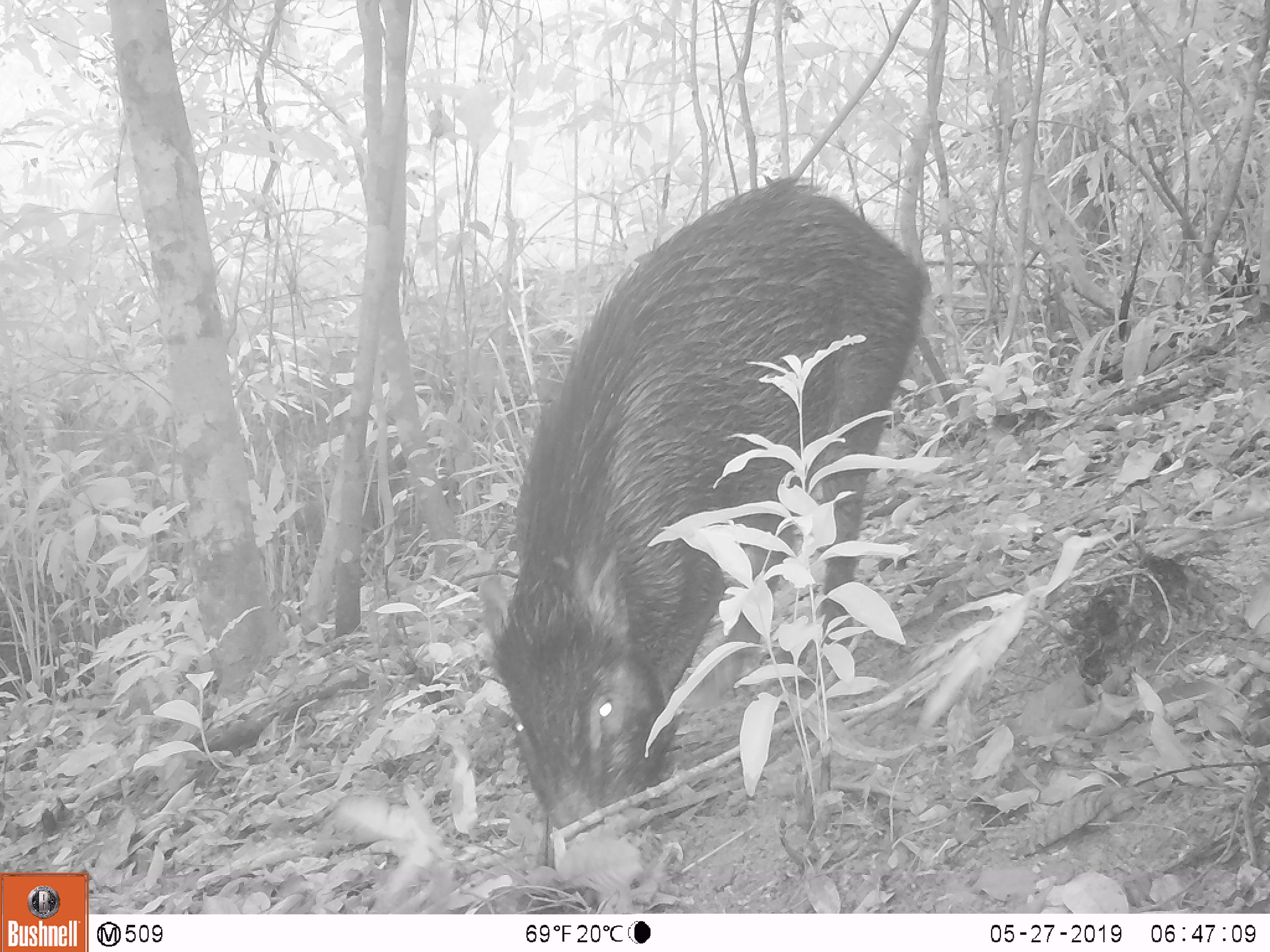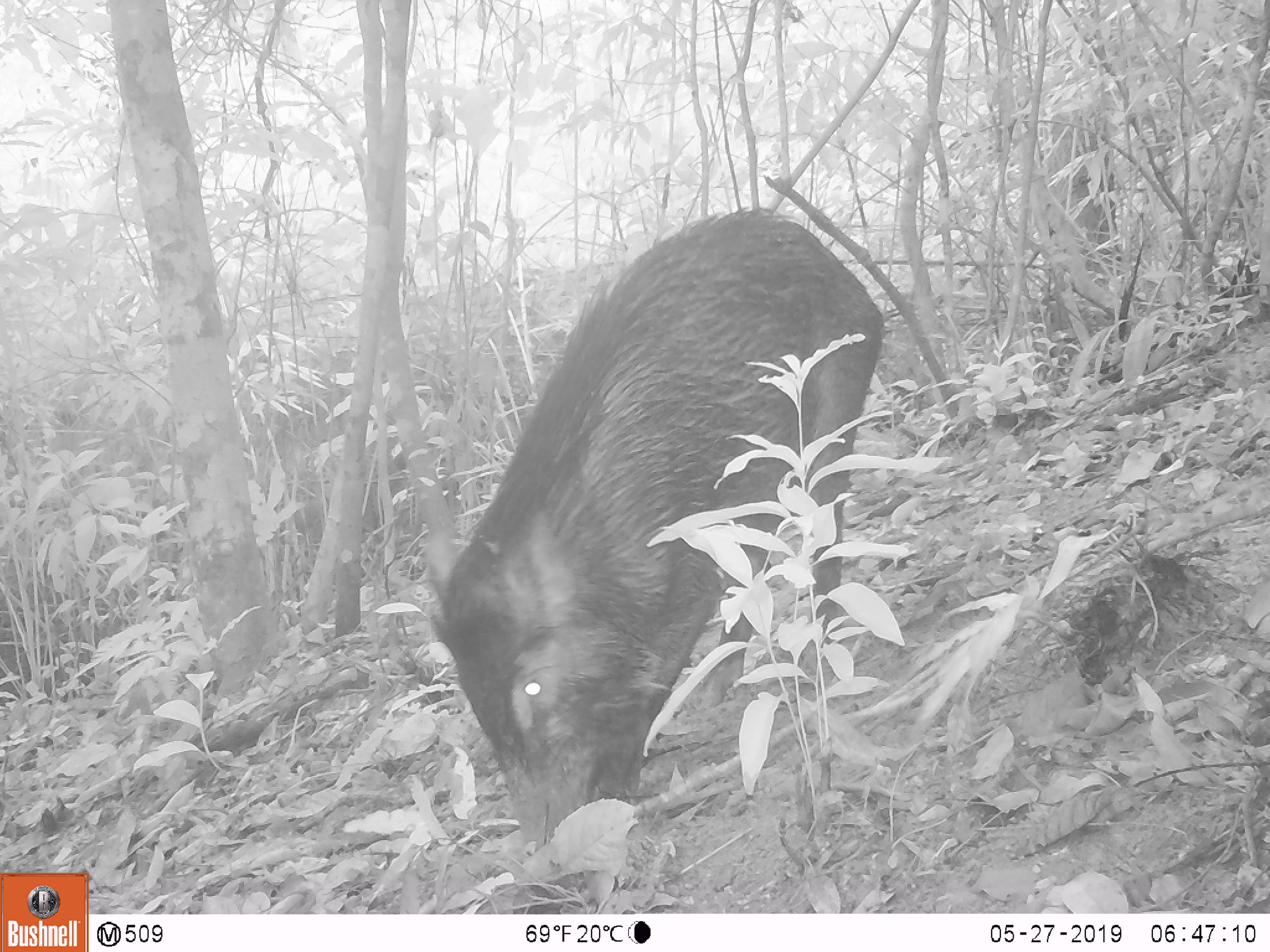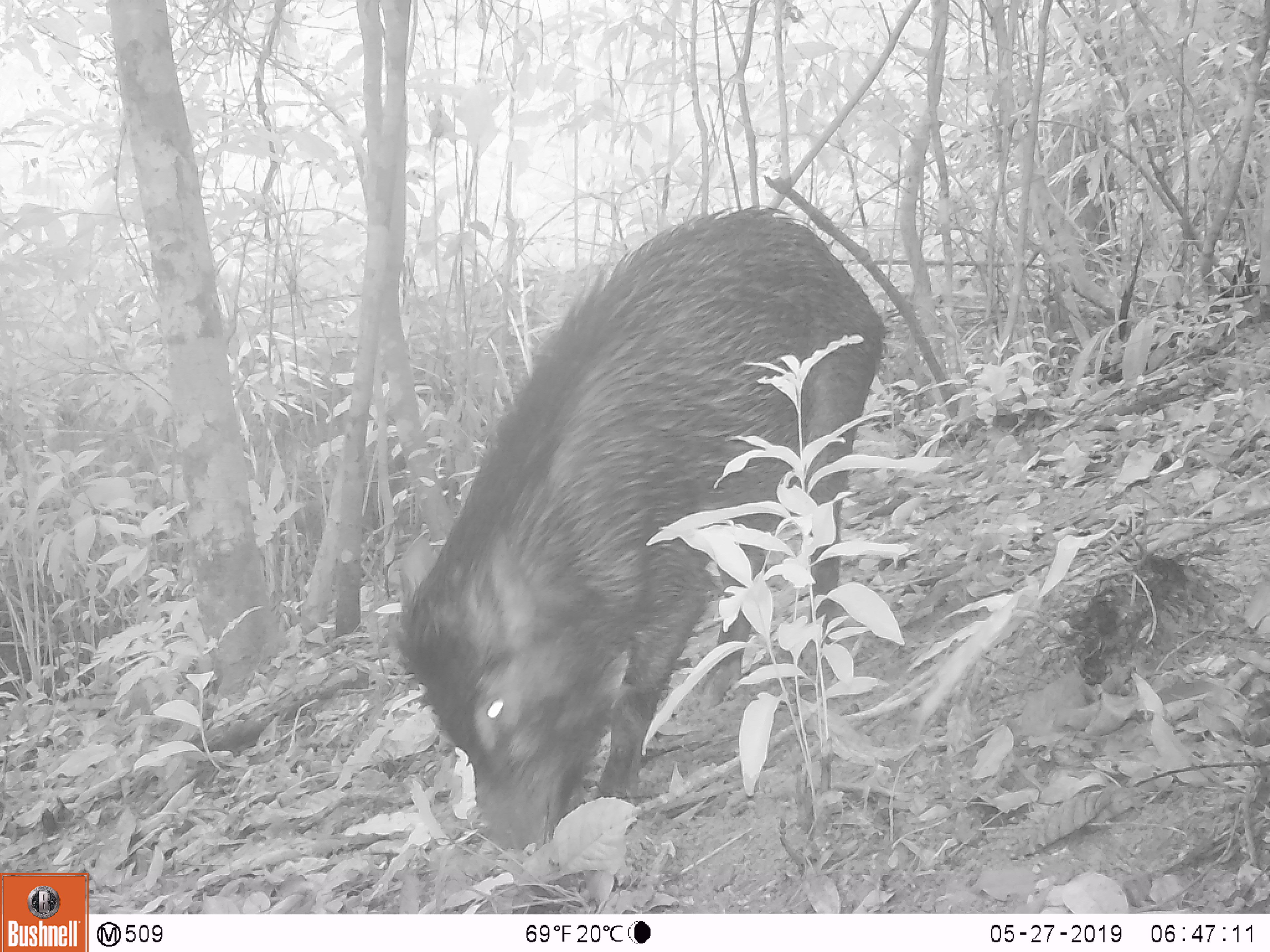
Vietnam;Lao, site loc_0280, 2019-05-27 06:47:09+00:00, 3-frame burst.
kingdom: Animalia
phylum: Chordata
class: Mammalia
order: Artiodactyla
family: Suidae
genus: Sus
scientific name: Sus scrofa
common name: eurasian wild pig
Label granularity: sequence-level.